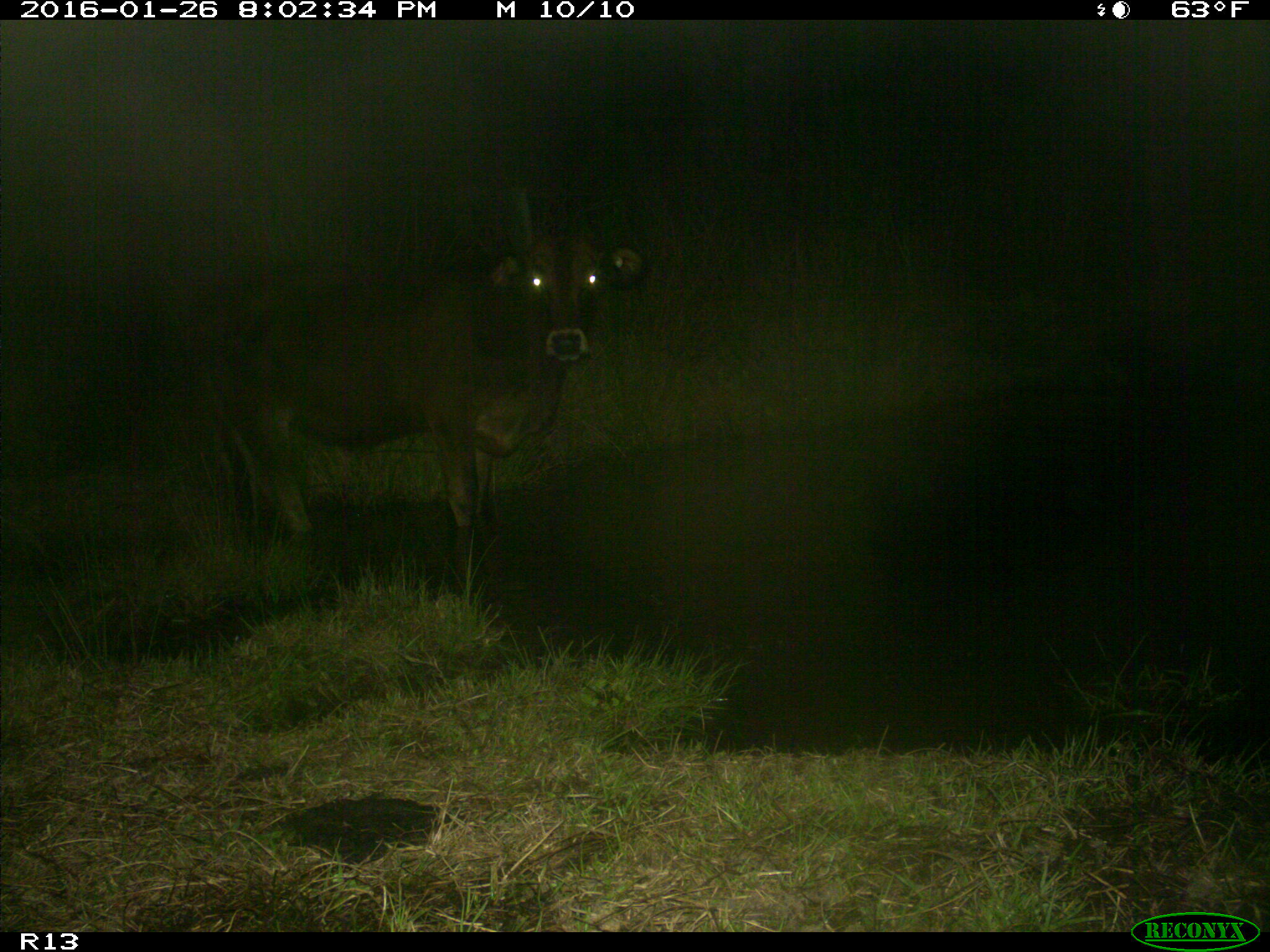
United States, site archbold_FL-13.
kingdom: Animalia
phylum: Chordata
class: Mammalia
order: Artiodactyla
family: Bovidae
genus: Bos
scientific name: Bos taurus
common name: domestic cow